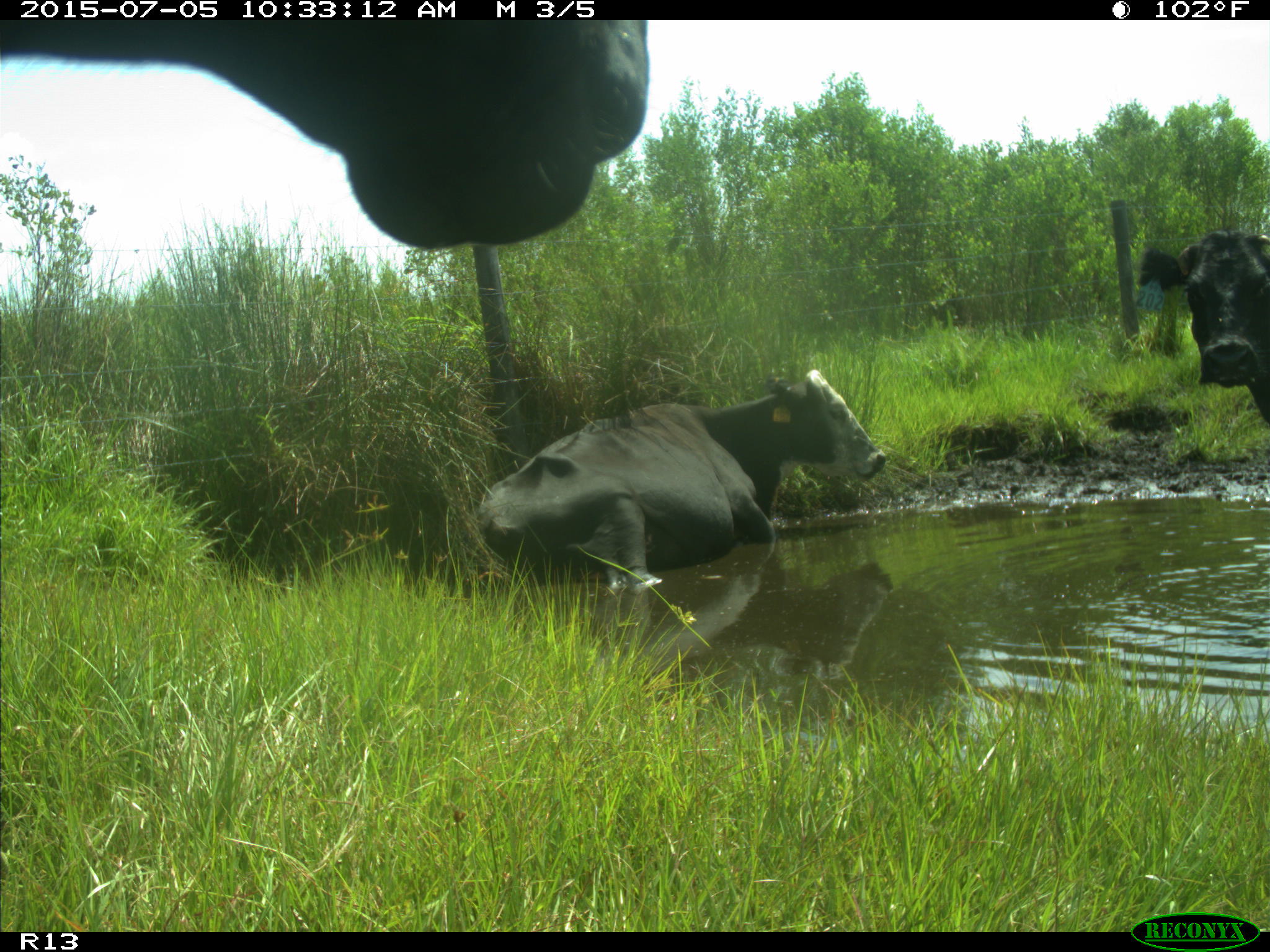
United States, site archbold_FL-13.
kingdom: Animalia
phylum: Chordata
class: Mammalia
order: Artiodactyla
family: Bovidae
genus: Bos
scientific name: Bos taurus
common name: domestic cow